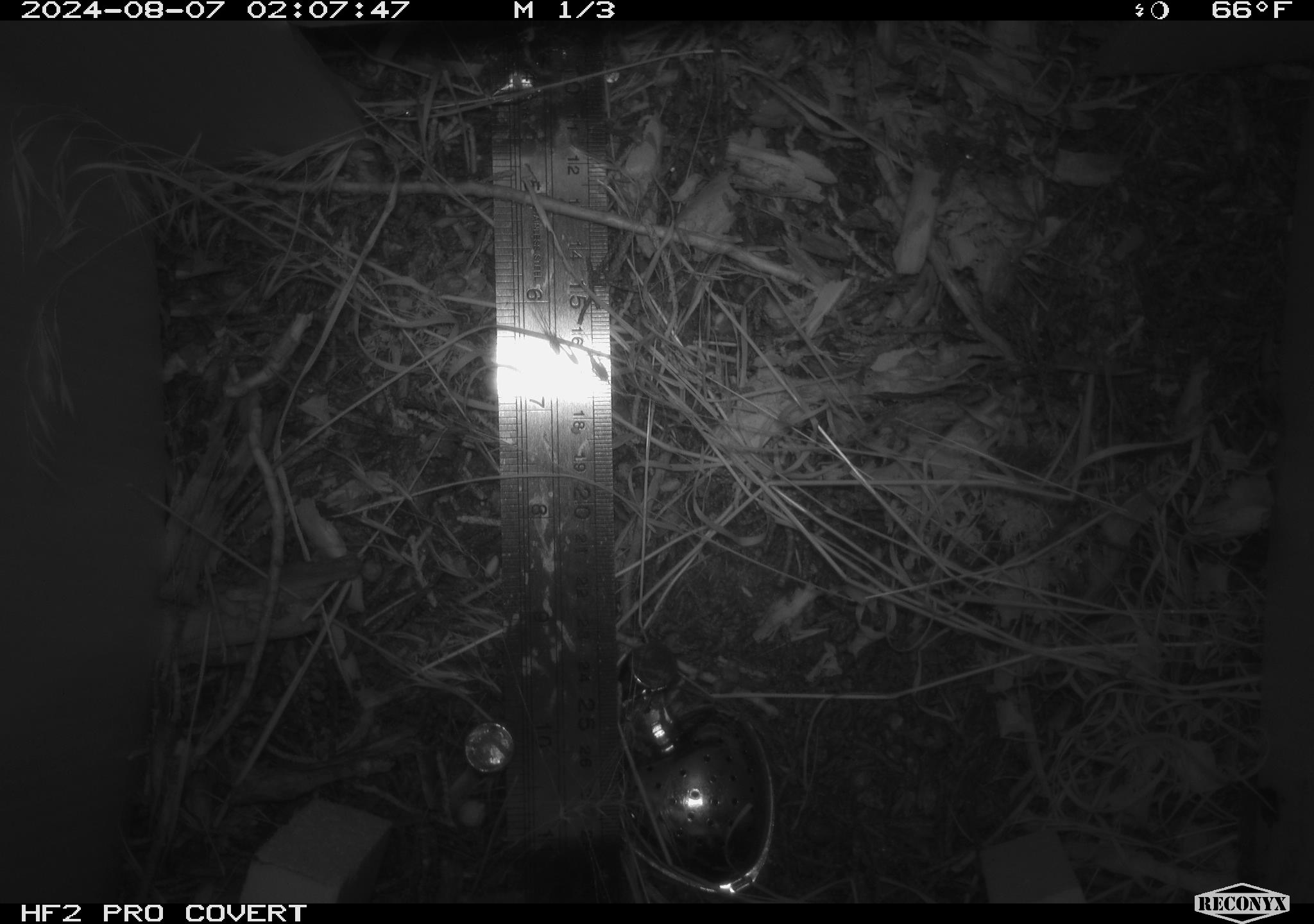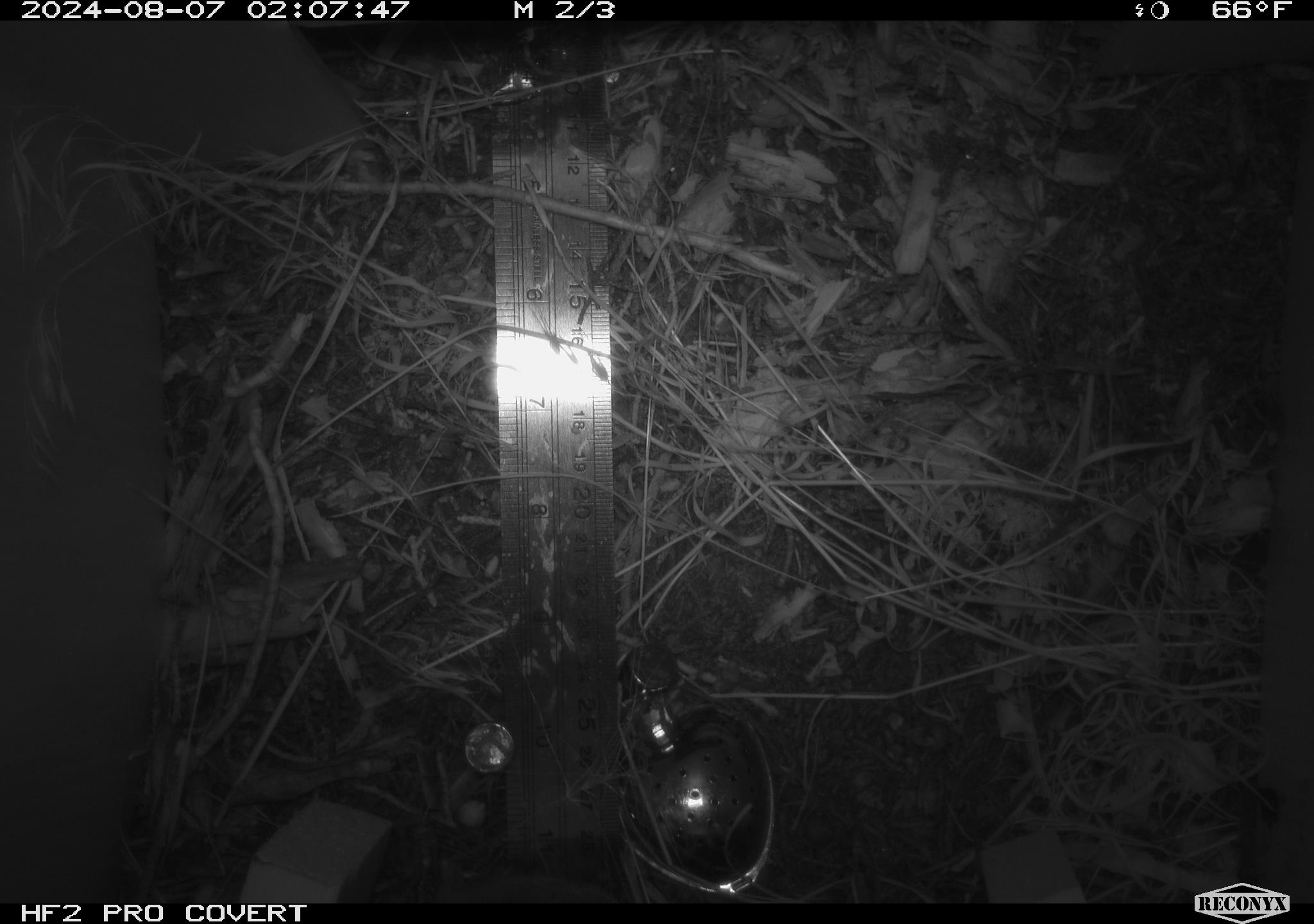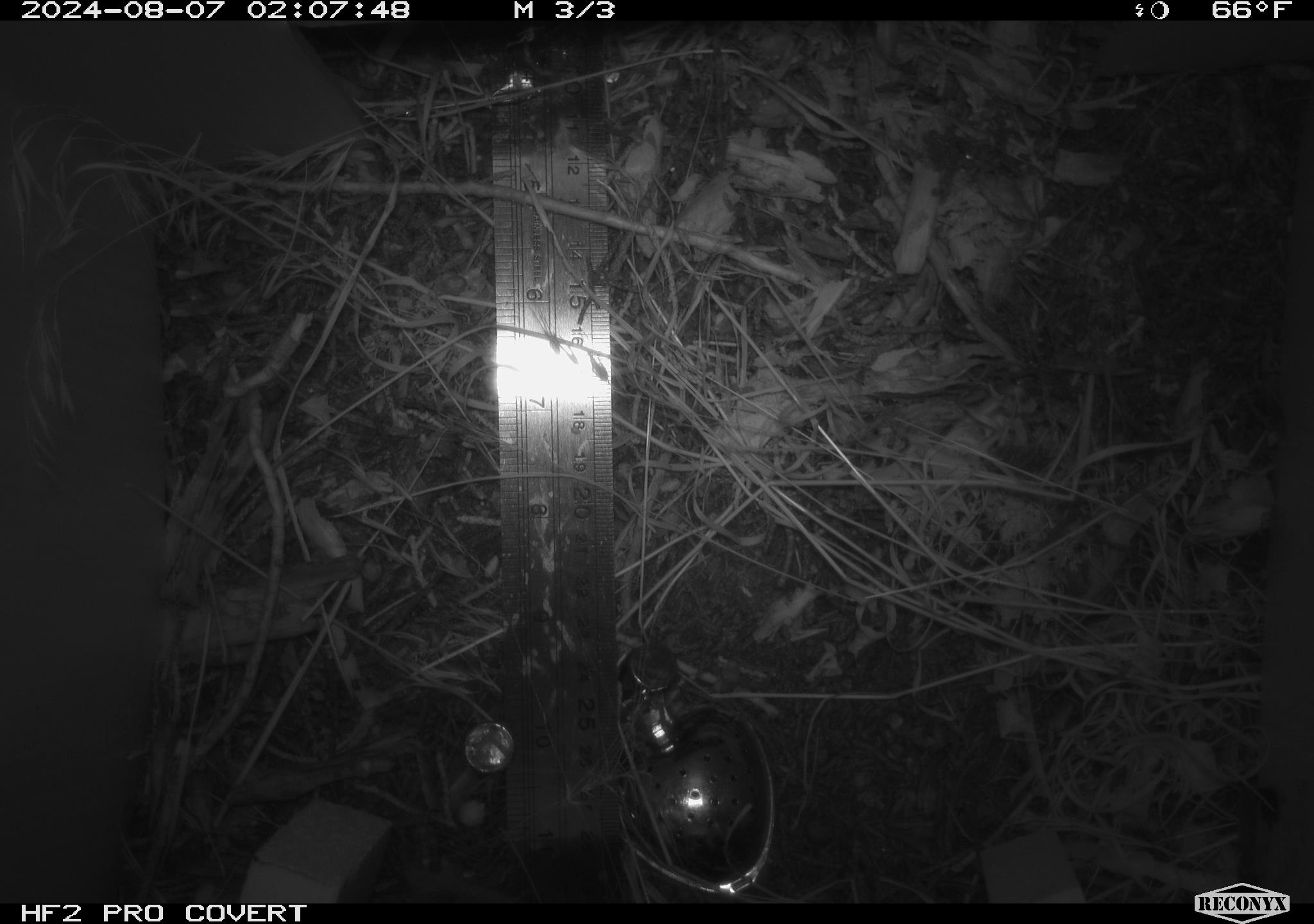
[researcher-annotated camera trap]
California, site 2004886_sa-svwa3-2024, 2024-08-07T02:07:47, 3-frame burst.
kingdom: Animalia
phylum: Chordata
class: Mammalia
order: Rodentia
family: Cricetidae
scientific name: Arvicolinae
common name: voles, lemmings, and muskrats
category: arvicolinae subfamily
Arvicolinae subfamily (voles, lemmings, and muskrats) (Arvicolinae).